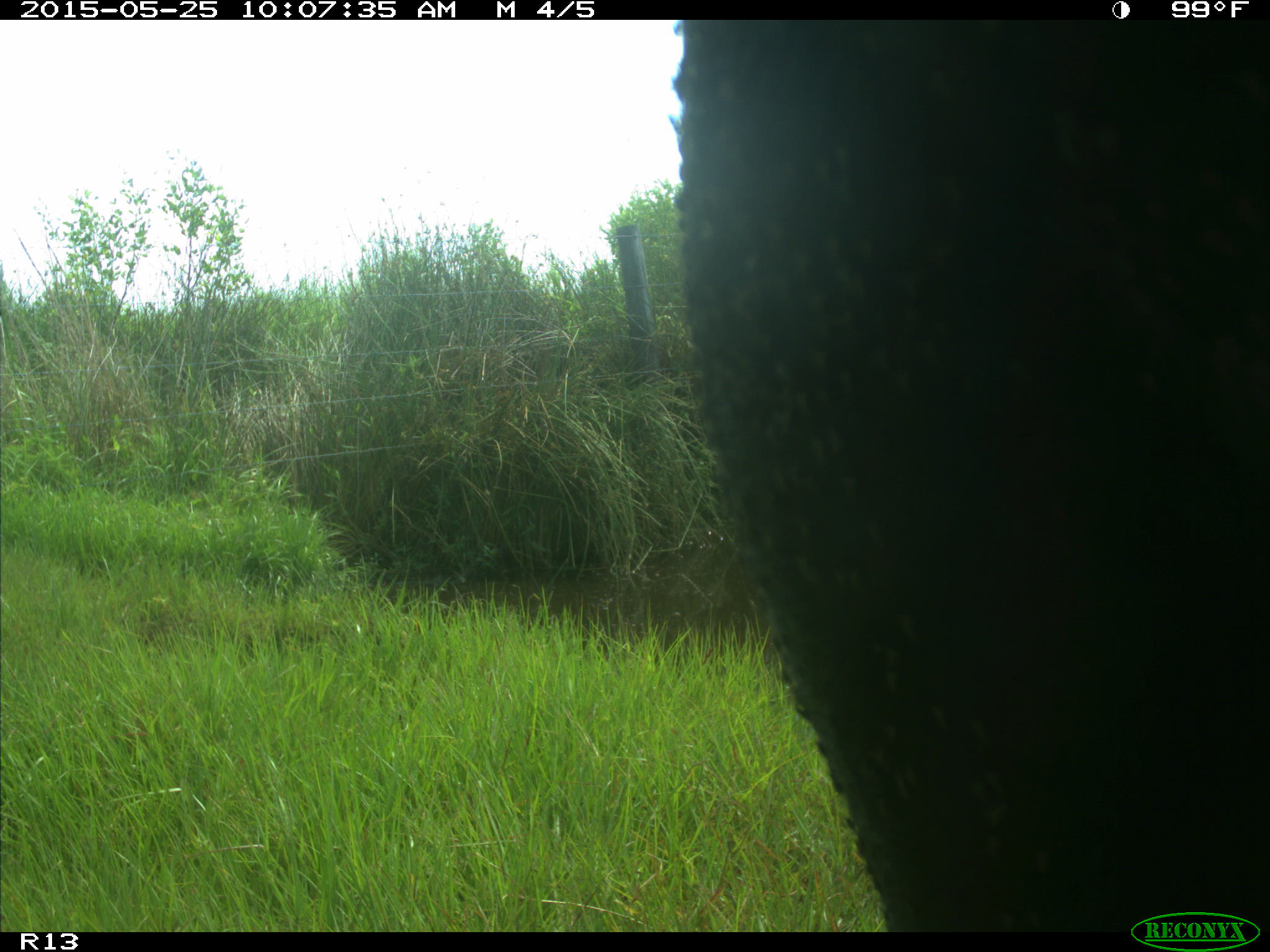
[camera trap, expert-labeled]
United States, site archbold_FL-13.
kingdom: Animalia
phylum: Chordata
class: Mammalia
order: Artiodactyla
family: Bovidae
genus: Bos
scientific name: Bos taurus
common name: domestic cow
Bos taurus (domestic cow).